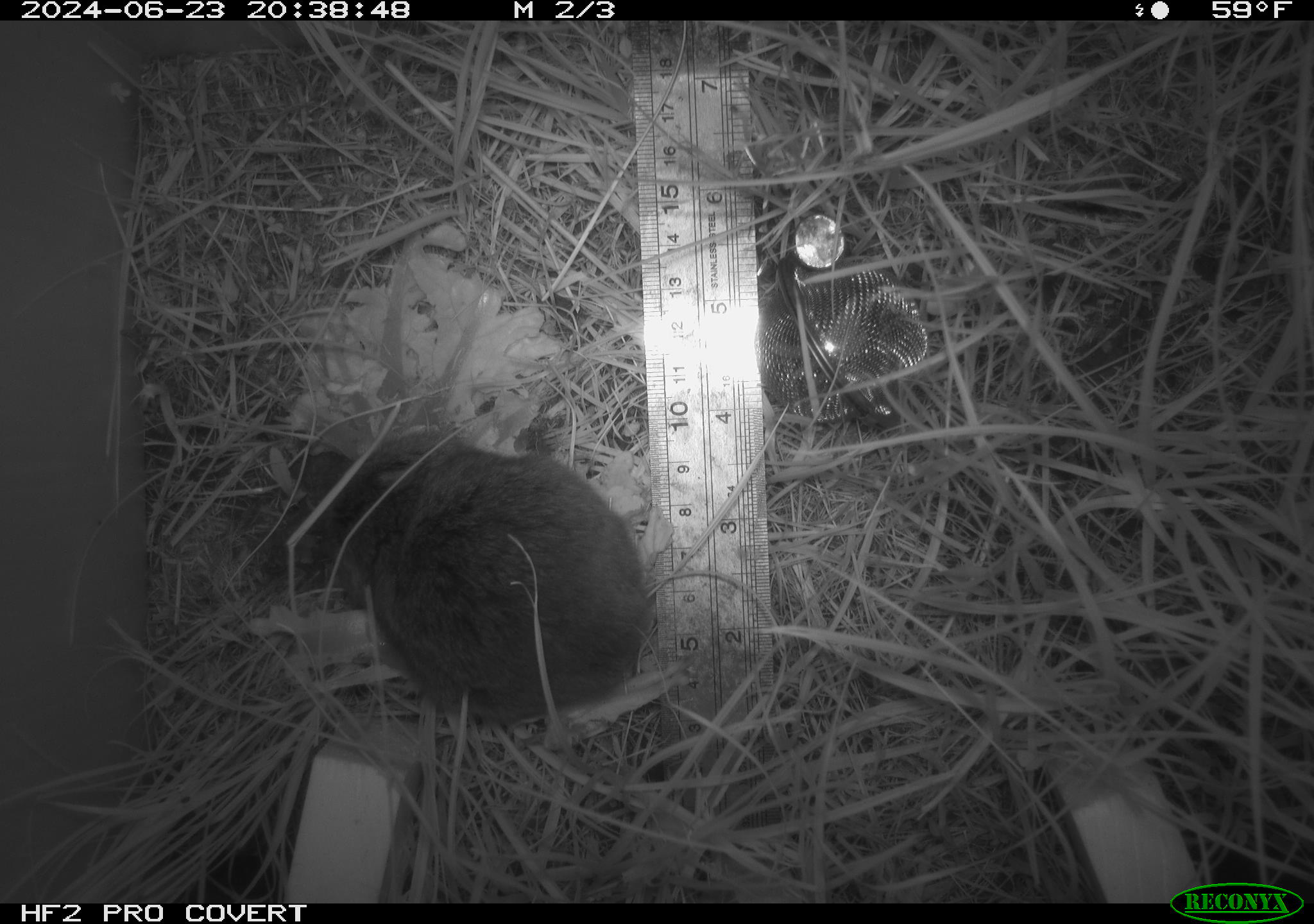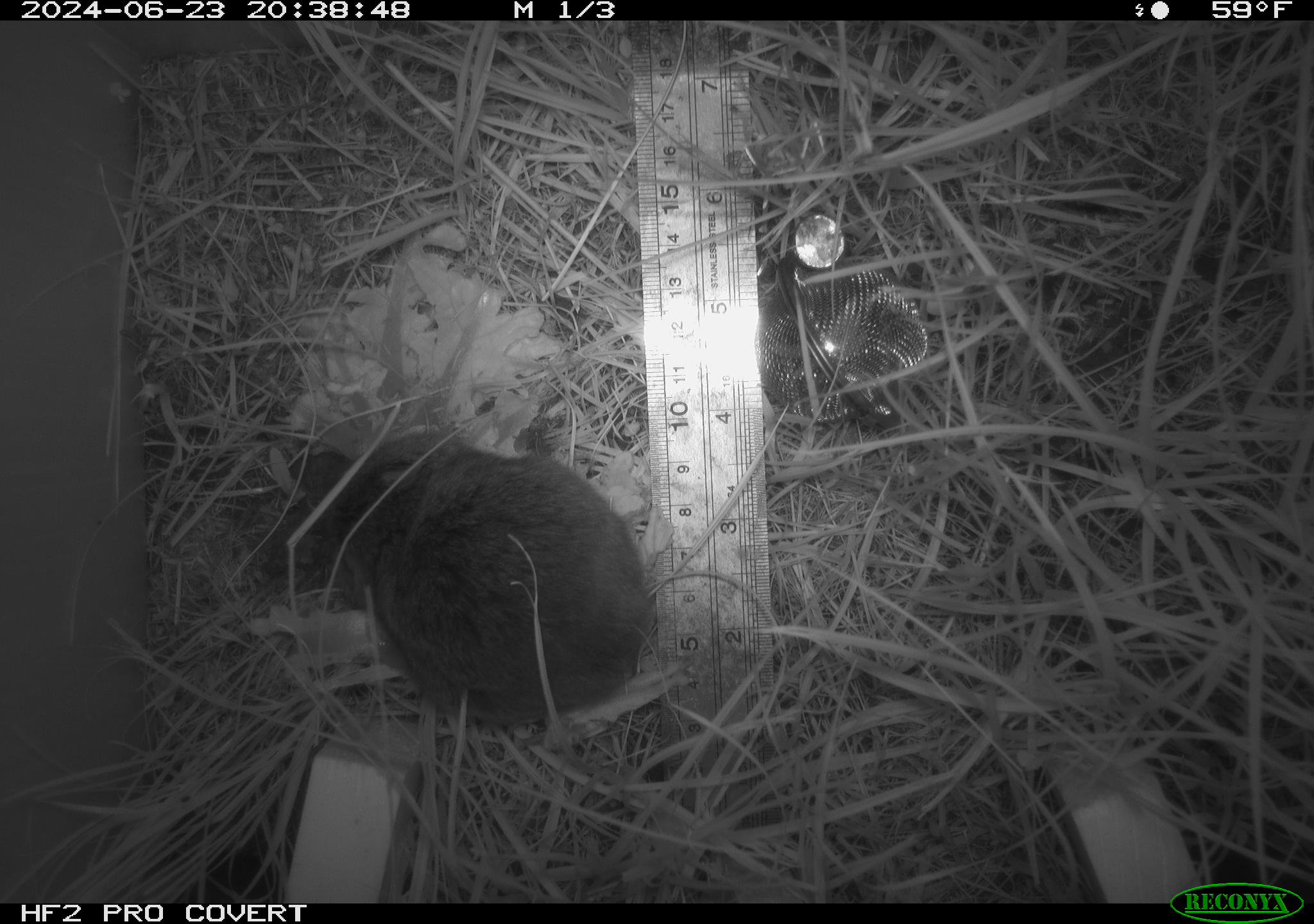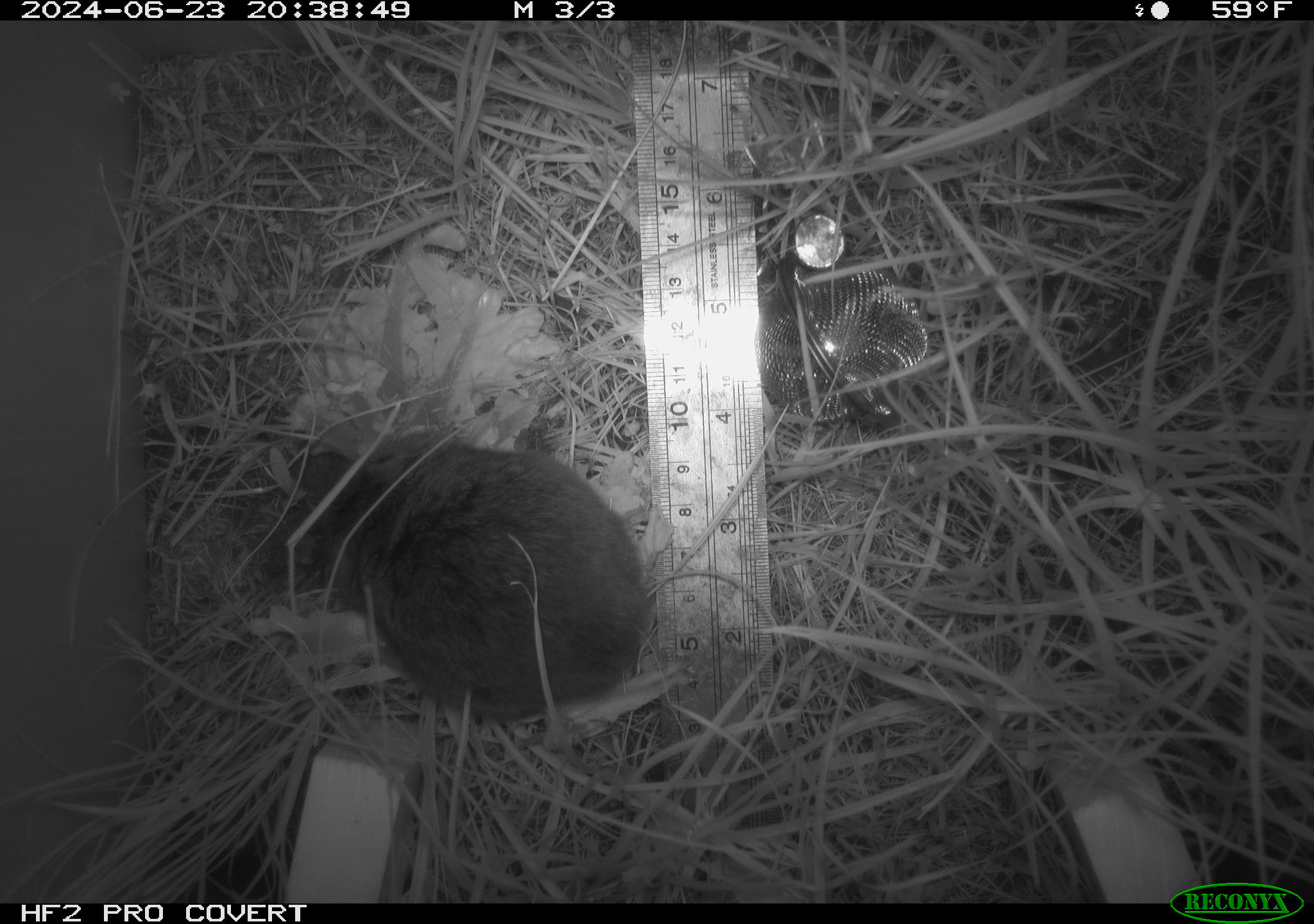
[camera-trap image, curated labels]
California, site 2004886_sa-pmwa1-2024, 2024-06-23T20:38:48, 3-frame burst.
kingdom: Animalia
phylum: Chordata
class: Mammalia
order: Rodentia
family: Cricetidae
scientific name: Arvicolinae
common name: voles, lemmings, and muskrats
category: arvicolinae subfamily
Arvicolinae subfamily (voles, lemmings, and muskrats) (Arvicolinae).